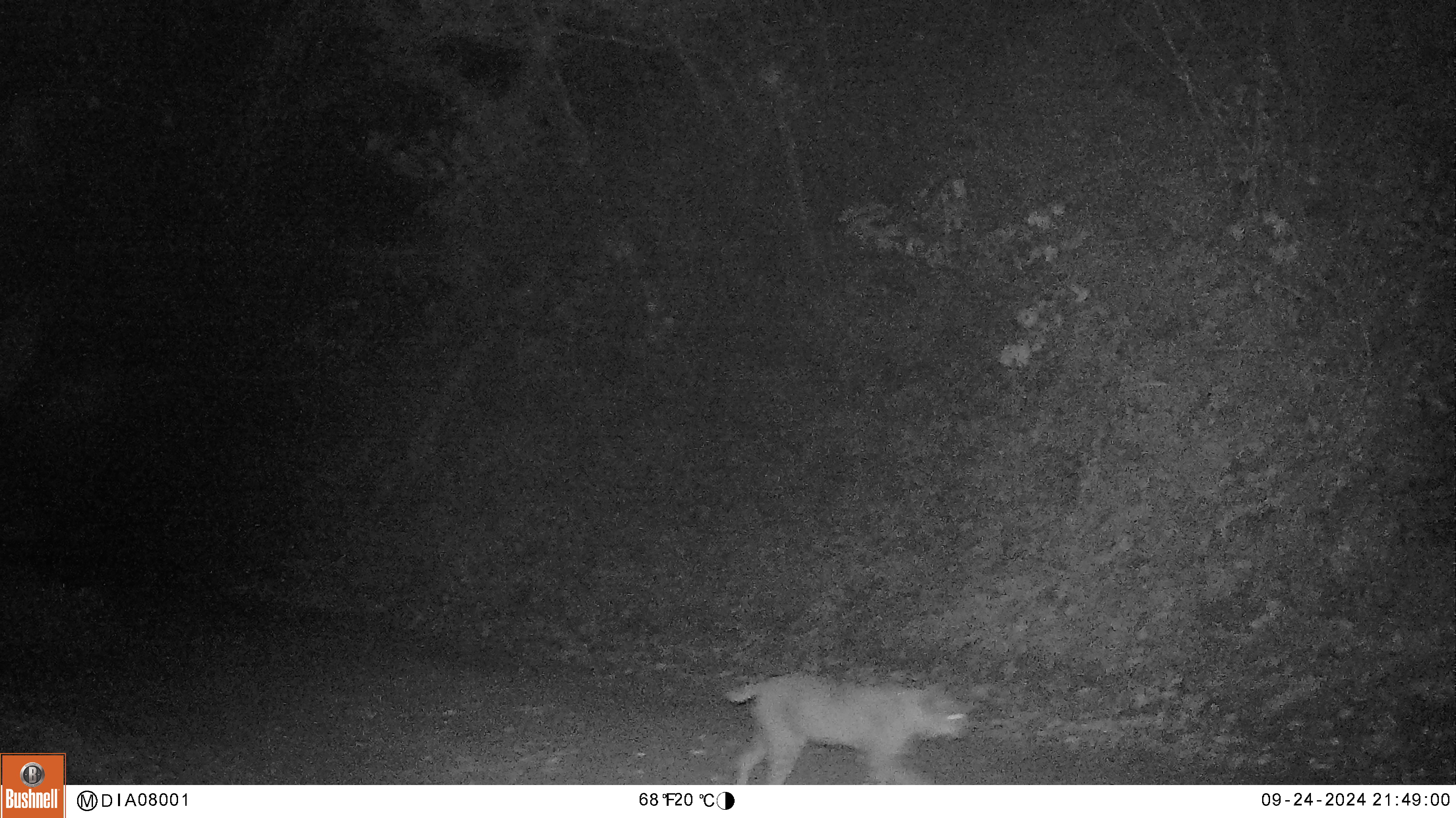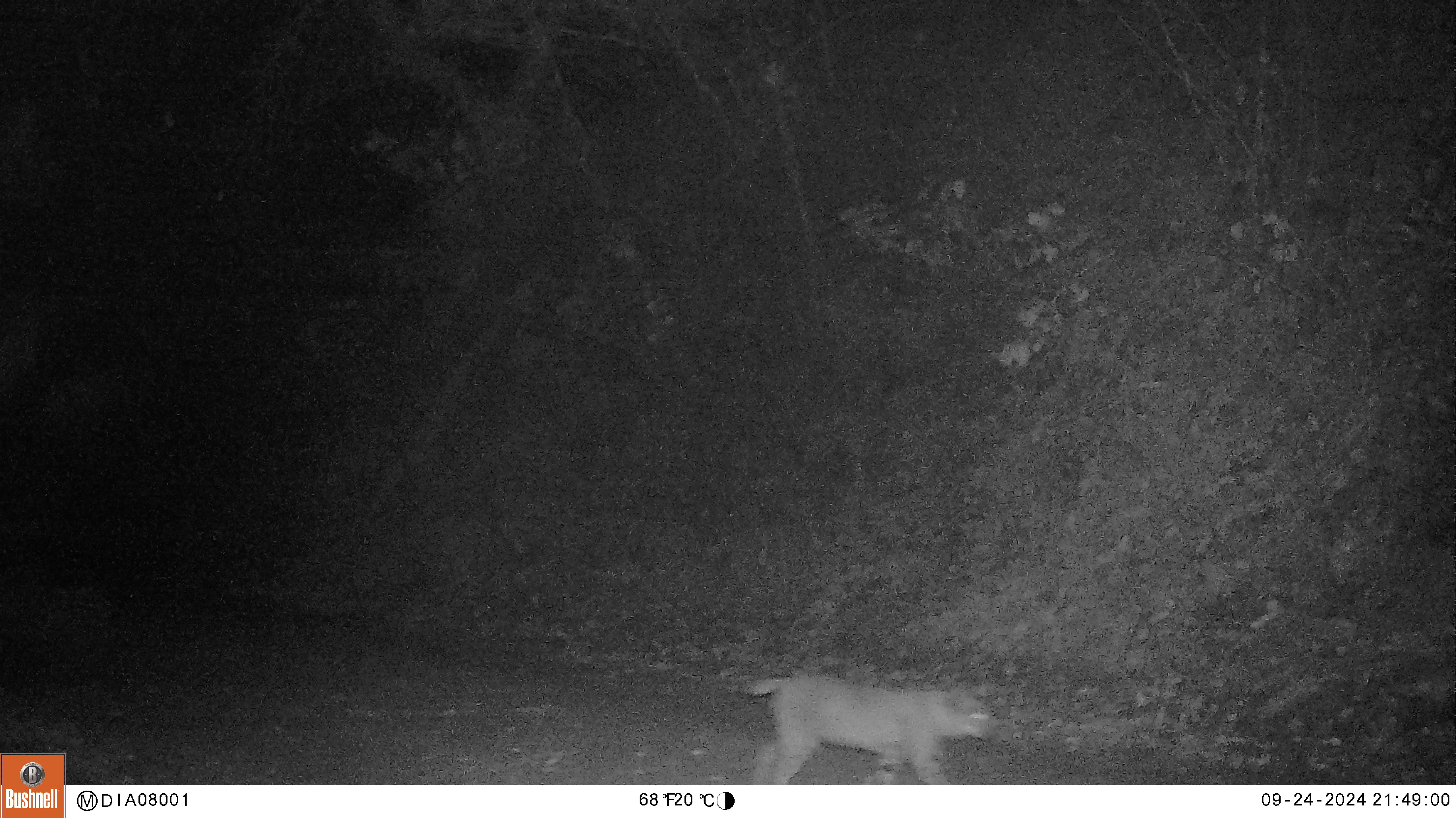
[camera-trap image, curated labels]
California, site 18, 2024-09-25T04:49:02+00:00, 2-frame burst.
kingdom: Animalia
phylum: Chordata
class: Mammalia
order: Carnivora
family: Felidae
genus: Lynx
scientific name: Lynx rufus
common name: bobcat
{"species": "bobcat (Lynx rufus)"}